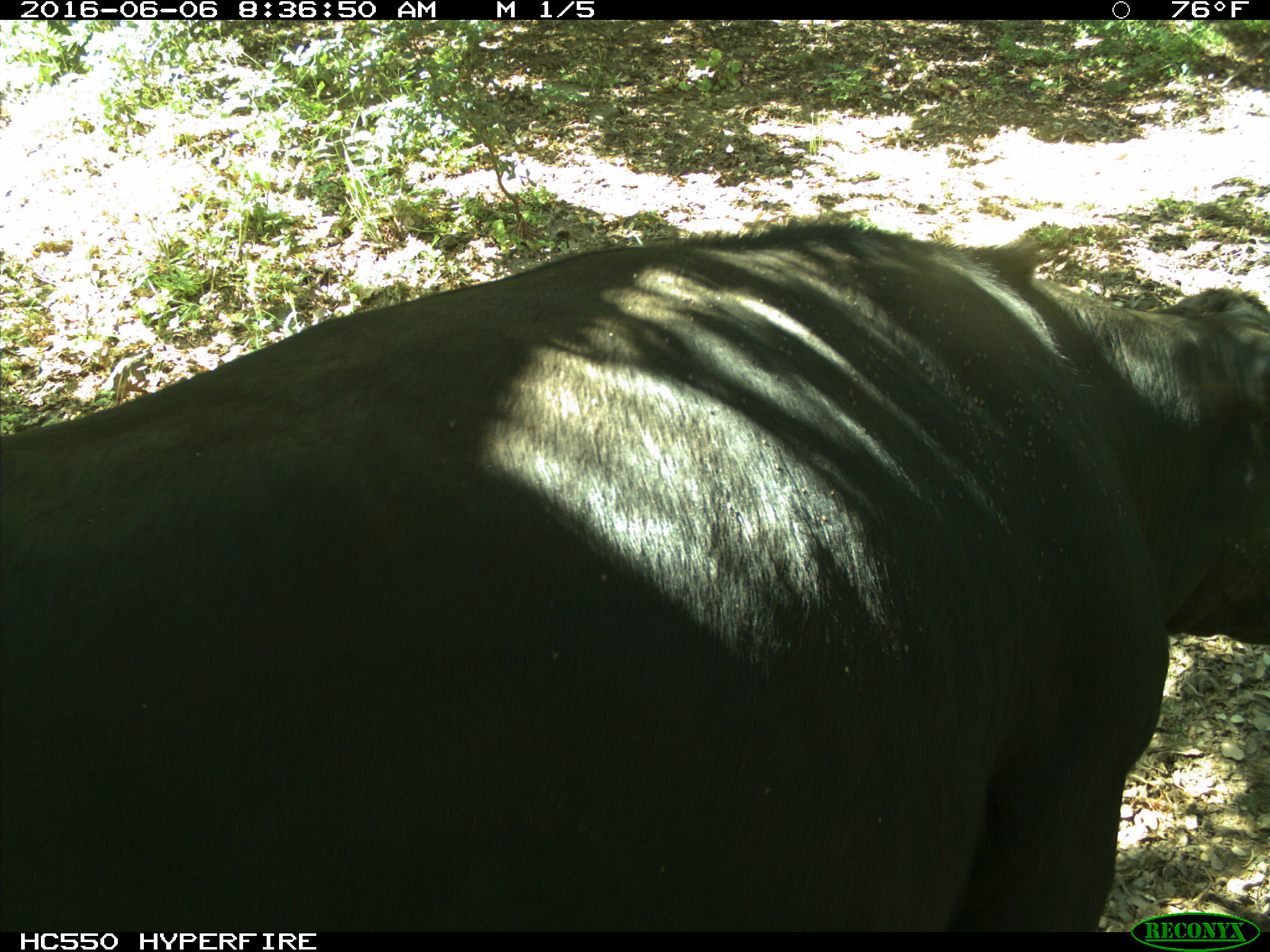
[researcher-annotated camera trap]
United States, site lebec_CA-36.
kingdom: Animalia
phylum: Chordata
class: Mammalia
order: Artiodactyla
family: Bovidae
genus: Bos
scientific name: Bos taurus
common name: domestic cow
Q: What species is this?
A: Bos taurus (domestic cow).